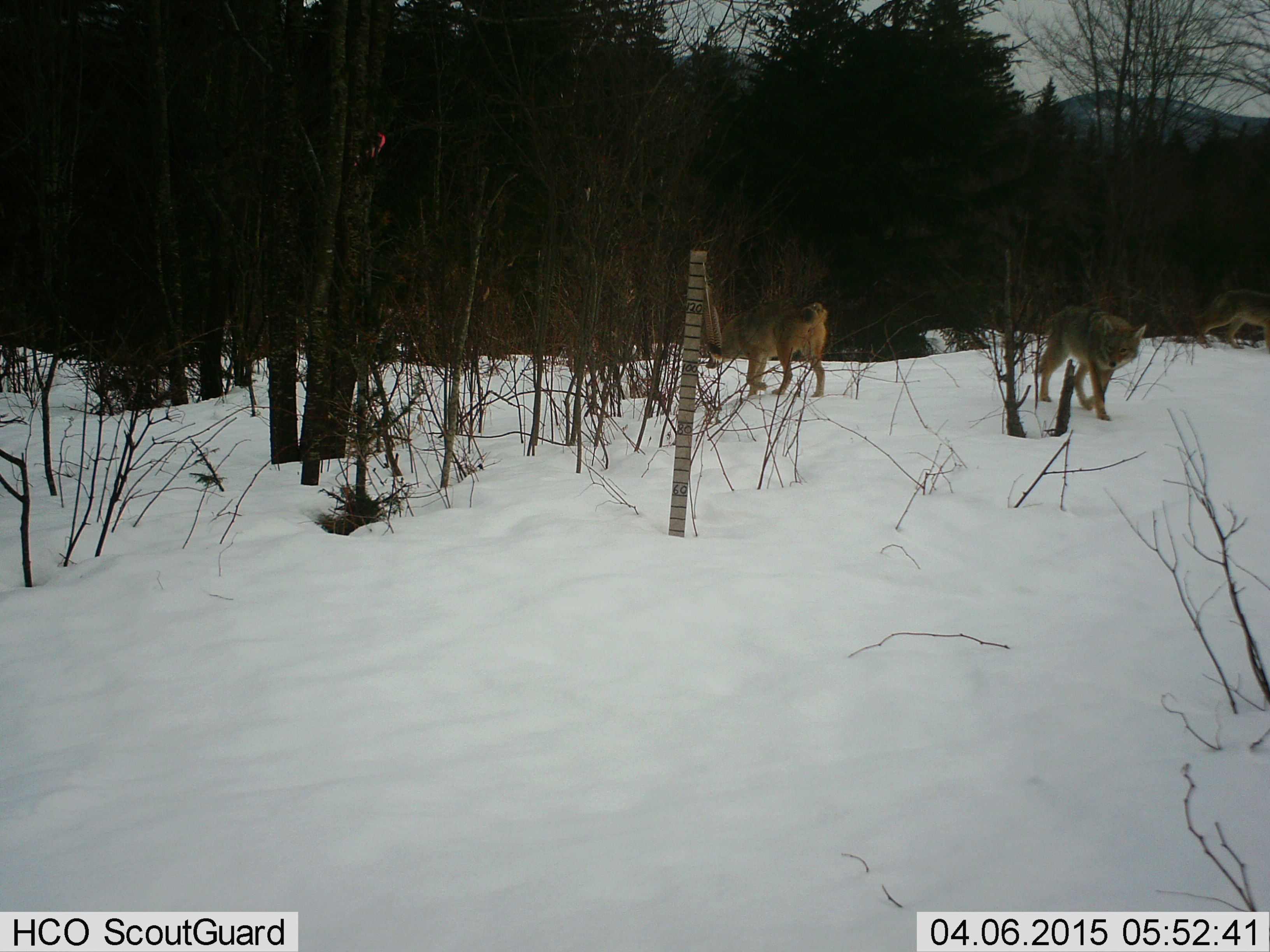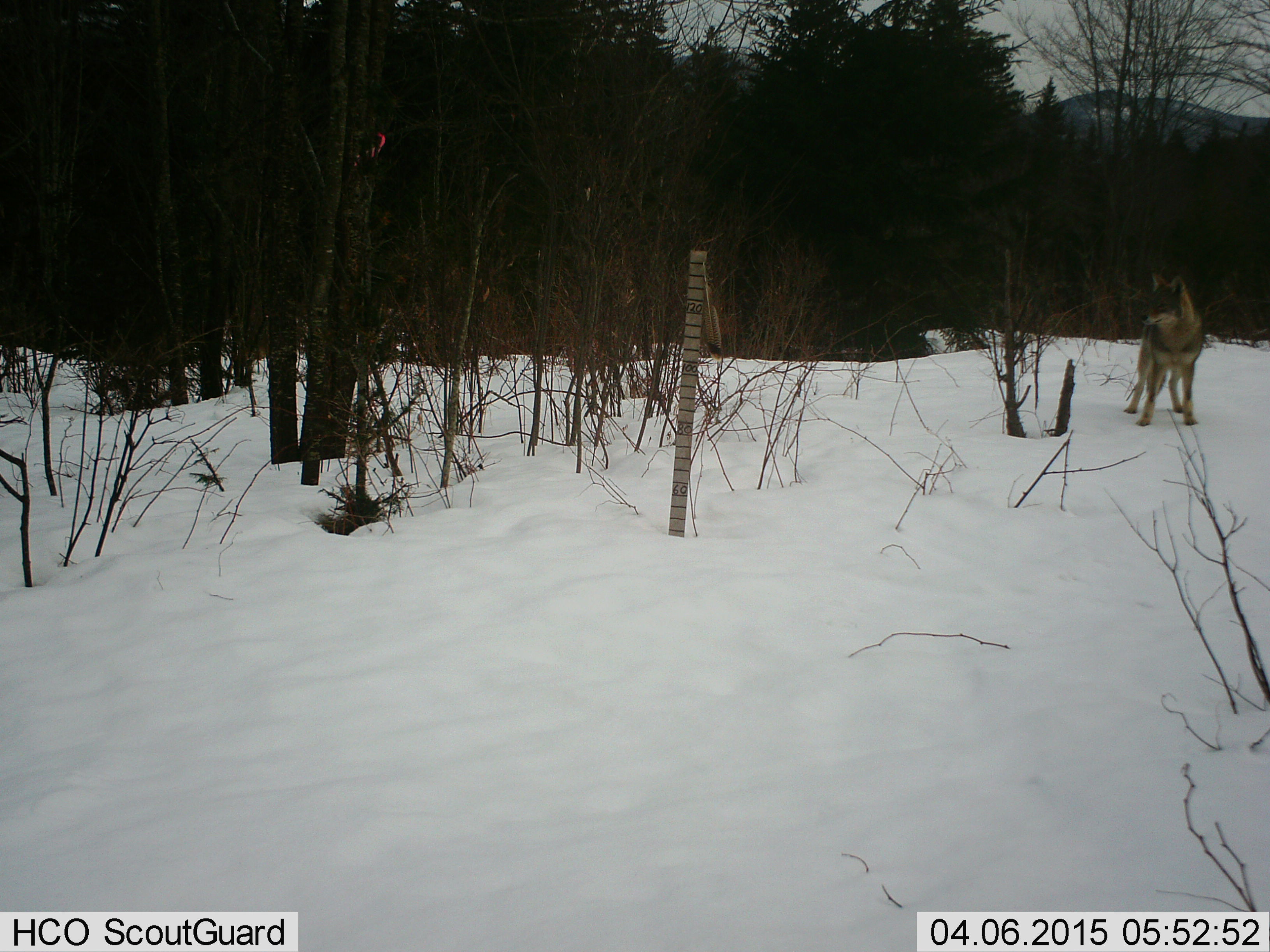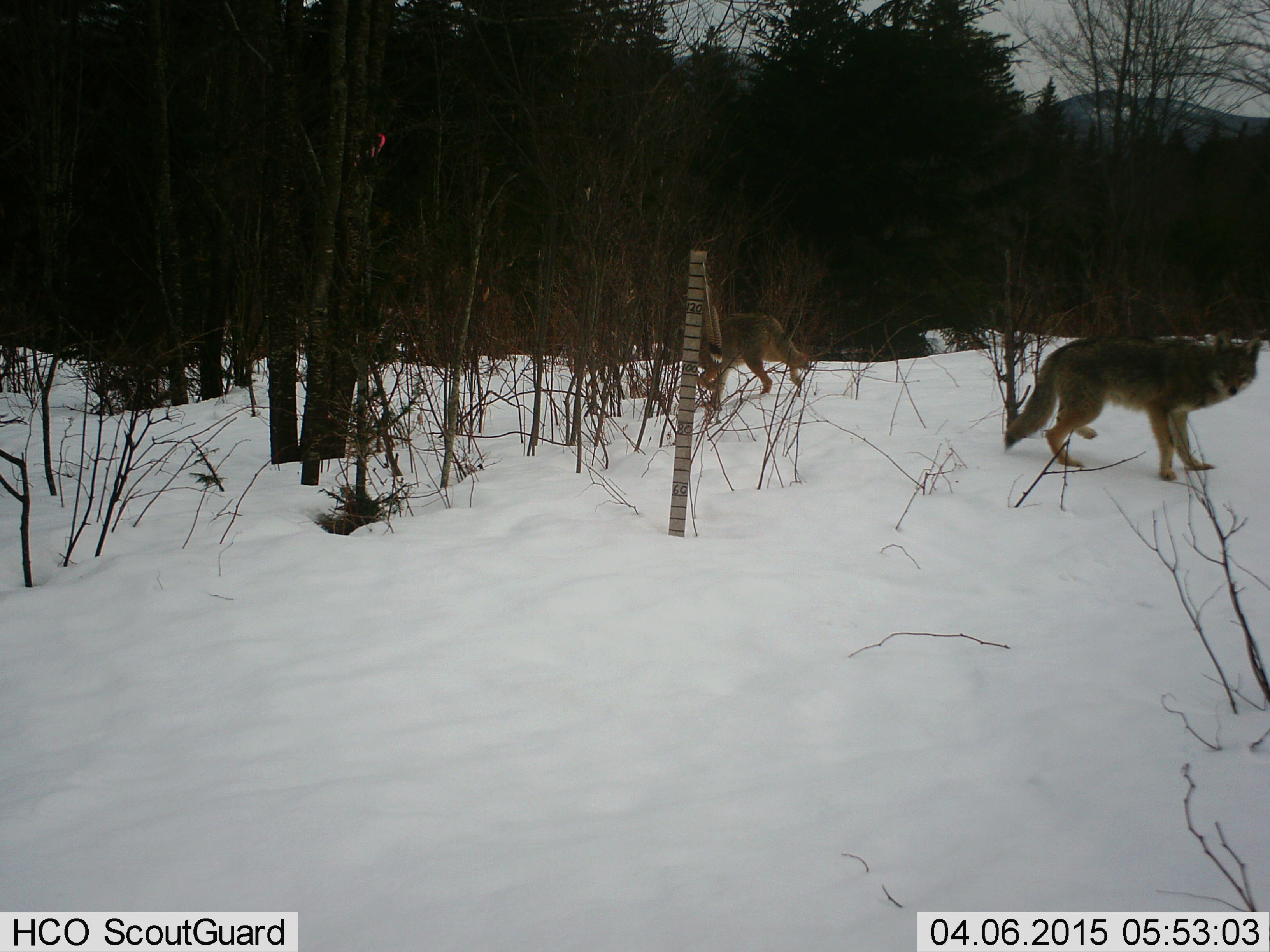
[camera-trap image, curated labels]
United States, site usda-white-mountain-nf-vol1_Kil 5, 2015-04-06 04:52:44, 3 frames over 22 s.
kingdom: Animalia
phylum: Chordata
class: Mammalia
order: Carnivora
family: Canidae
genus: Canis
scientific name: Canis latrans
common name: coyote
Coyote (Canis latrans).